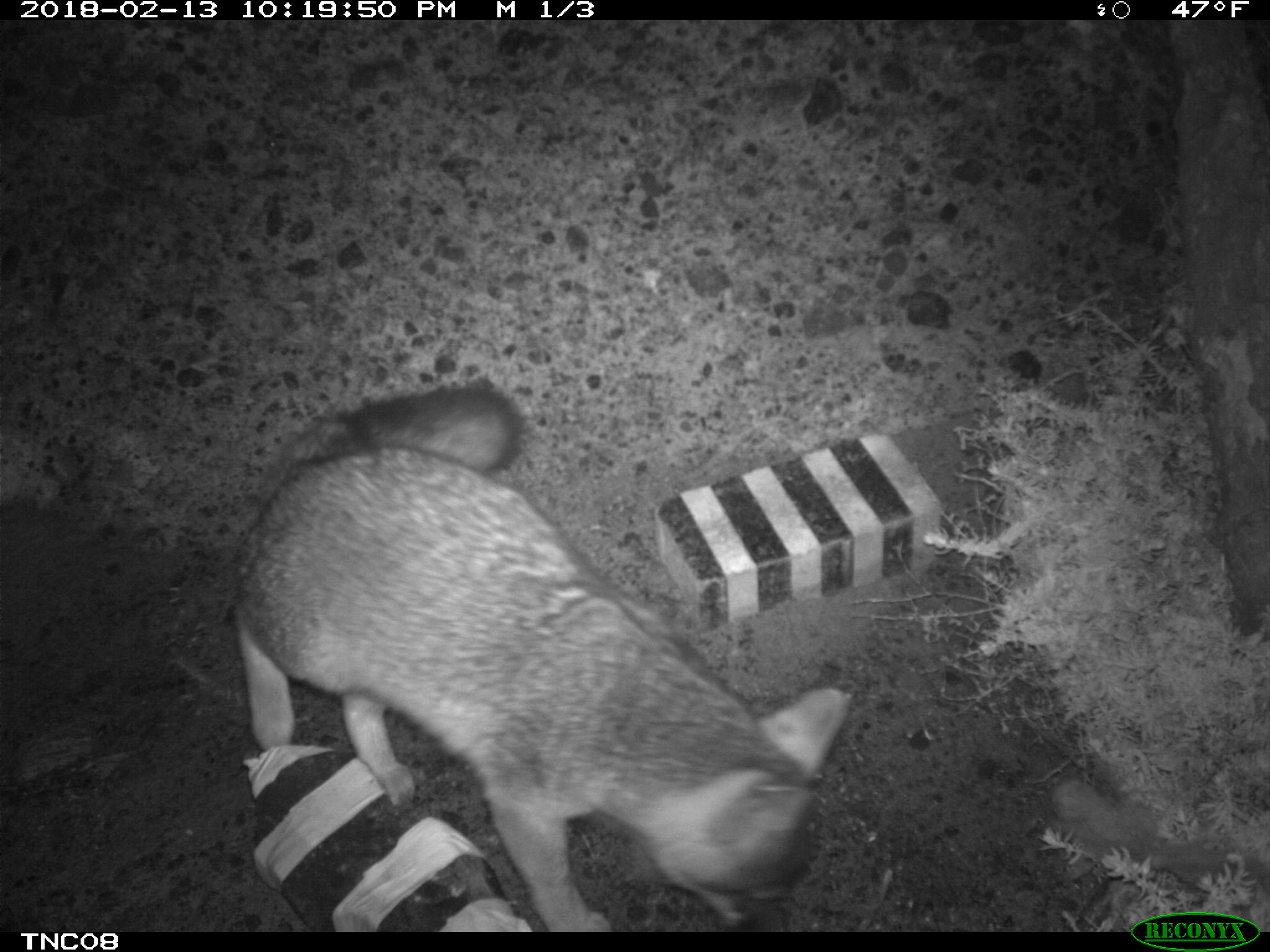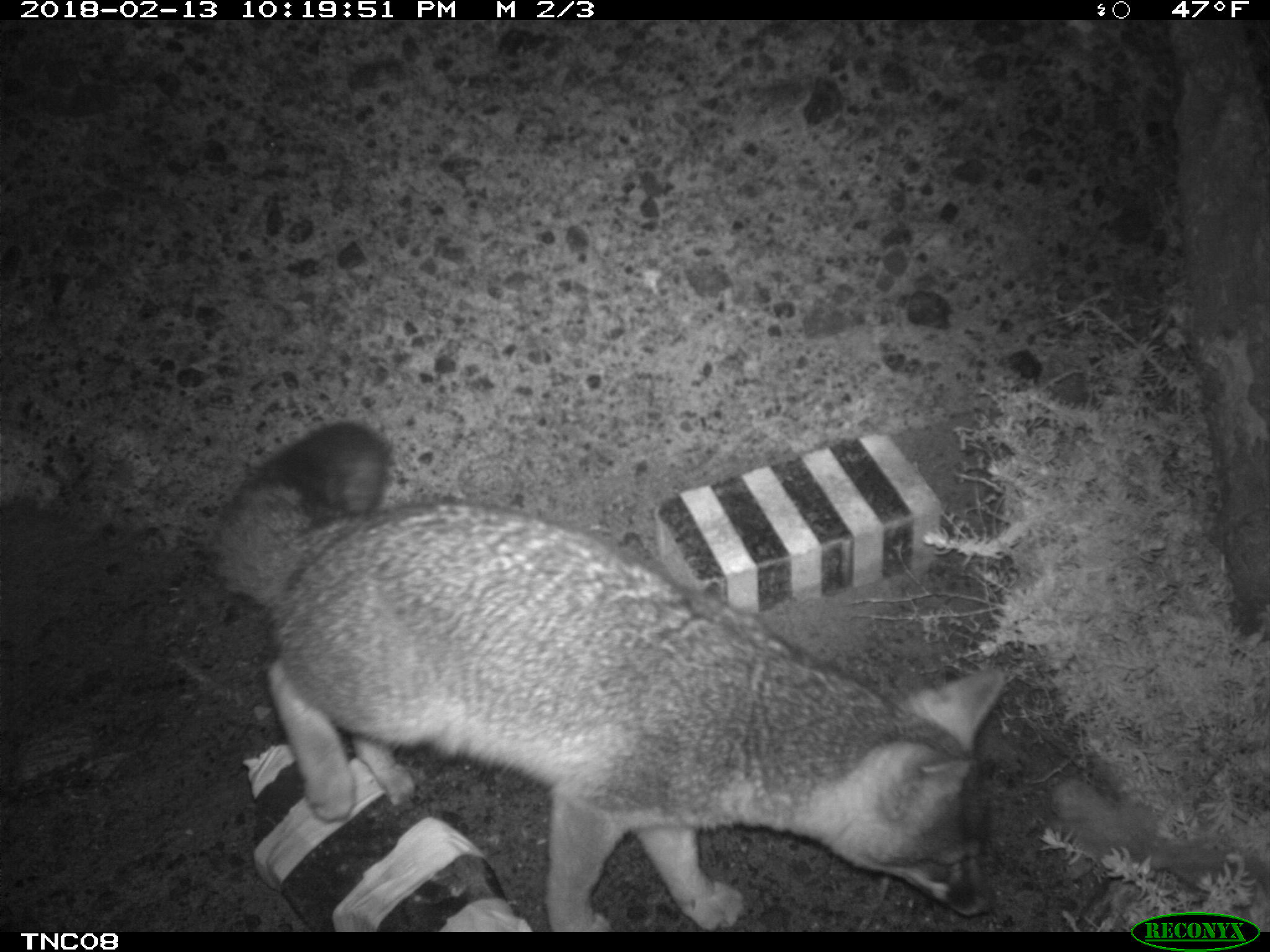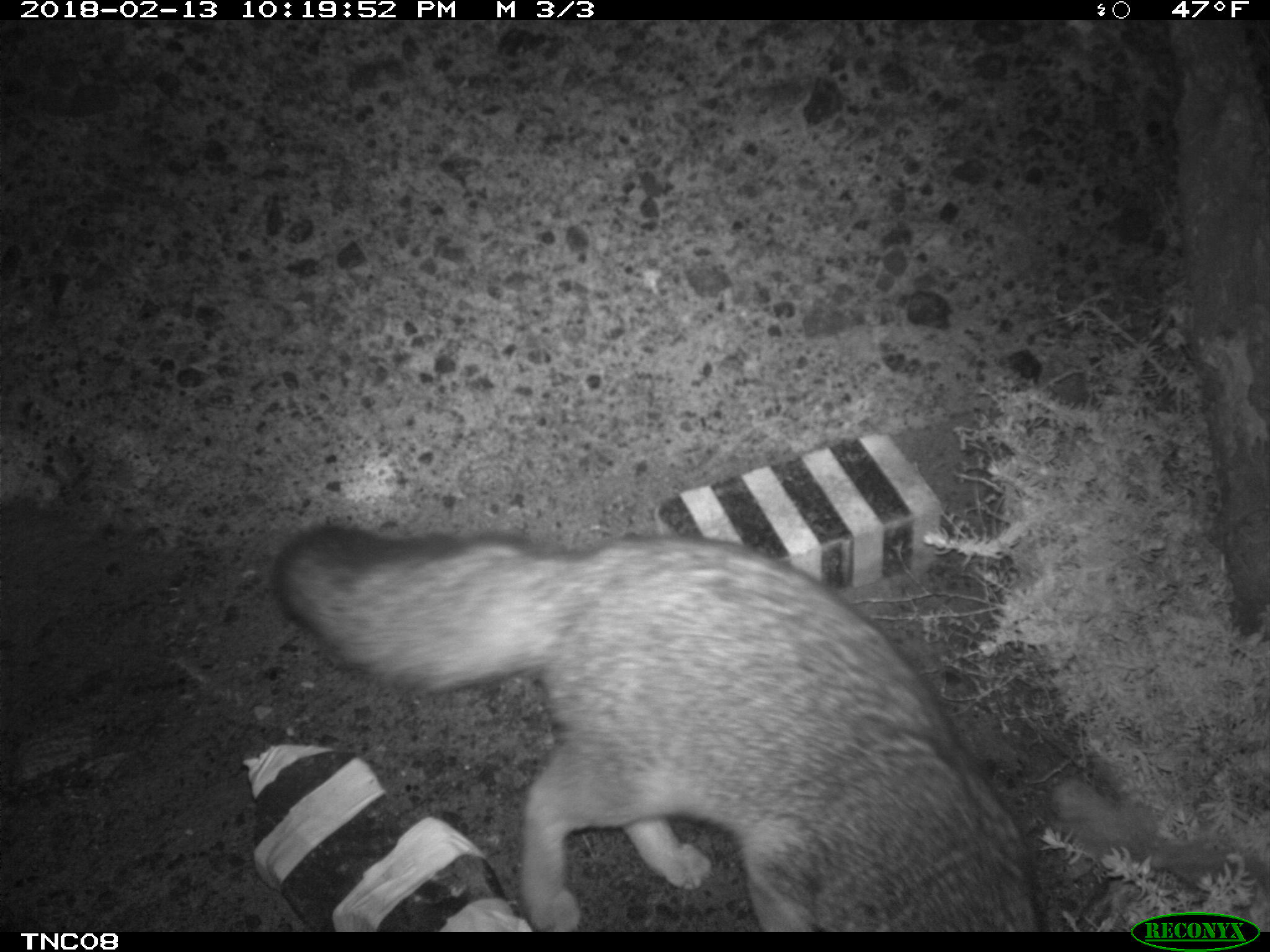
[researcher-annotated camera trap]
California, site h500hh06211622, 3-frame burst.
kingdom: Animalia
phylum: Chordata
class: Mammalia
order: Carnivora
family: Canidae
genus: Urocyon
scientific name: Urocyon littoralis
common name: island fox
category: fox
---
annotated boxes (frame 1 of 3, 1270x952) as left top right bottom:
fox: 226 386 848 931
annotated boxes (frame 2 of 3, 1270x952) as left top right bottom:
fox: 214 420 1003 932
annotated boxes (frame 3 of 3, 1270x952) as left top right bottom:
fox: 270 523 1039 928